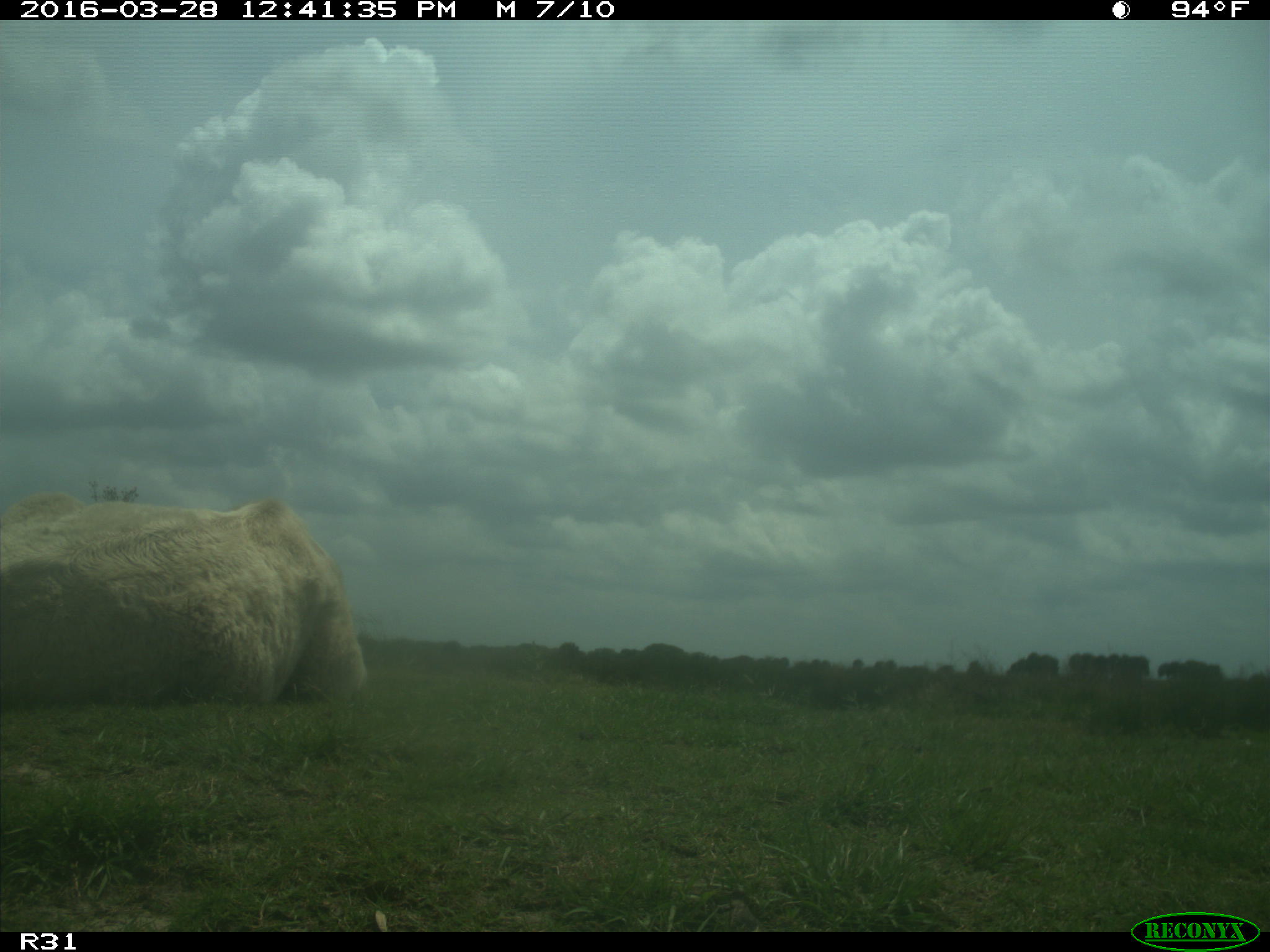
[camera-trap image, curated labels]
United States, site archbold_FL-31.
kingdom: Animalia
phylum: Chordata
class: Mammalia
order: Artiodactyla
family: Bovidae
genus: Bos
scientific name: Bos taurus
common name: domestic cow